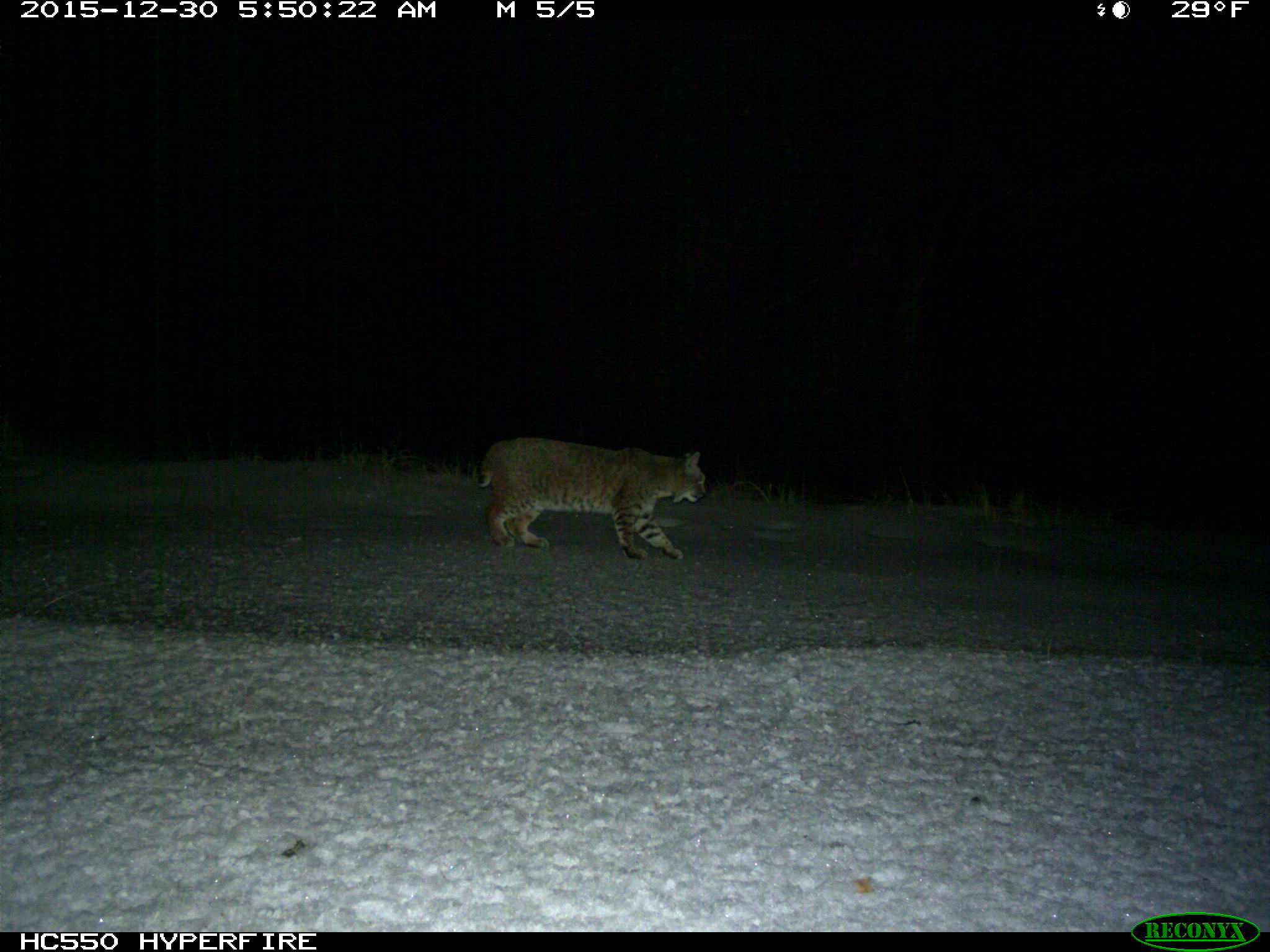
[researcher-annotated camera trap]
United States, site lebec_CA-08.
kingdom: Animalia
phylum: Chordata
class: Mammalia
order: Carnivora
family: Felidae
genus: Lynx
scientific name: Lynx rufus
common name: bobcat